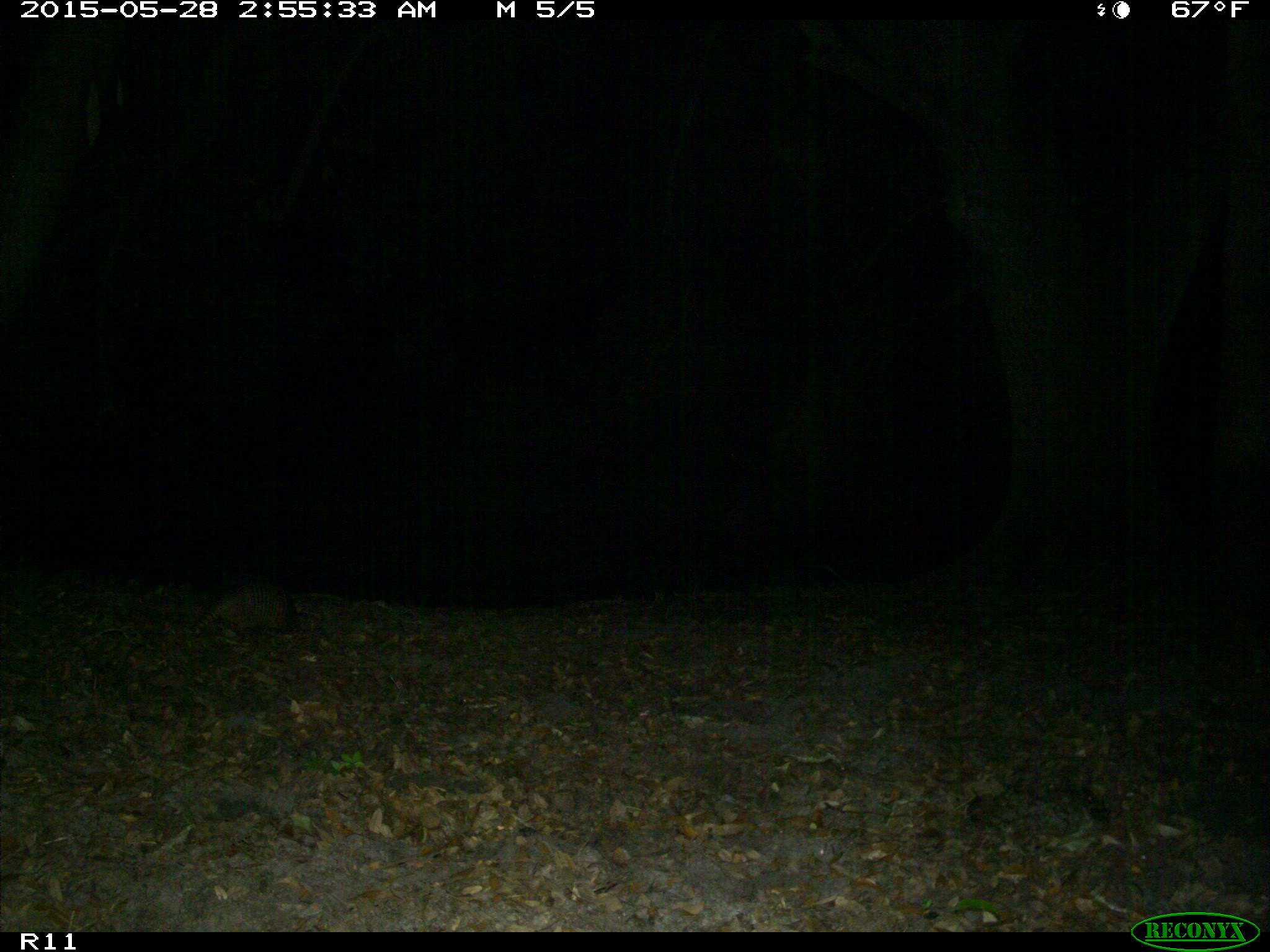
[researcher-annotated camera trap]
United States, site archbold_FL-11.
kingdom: Animalia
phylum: Chordata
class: Mammalia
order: Cingulata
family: Dasypodidae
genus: Dasypus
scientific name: Dasypus novemcinctus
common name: nine-banded armadillo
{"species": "Dasypus novemcinctus (nine-banded armadillo)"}